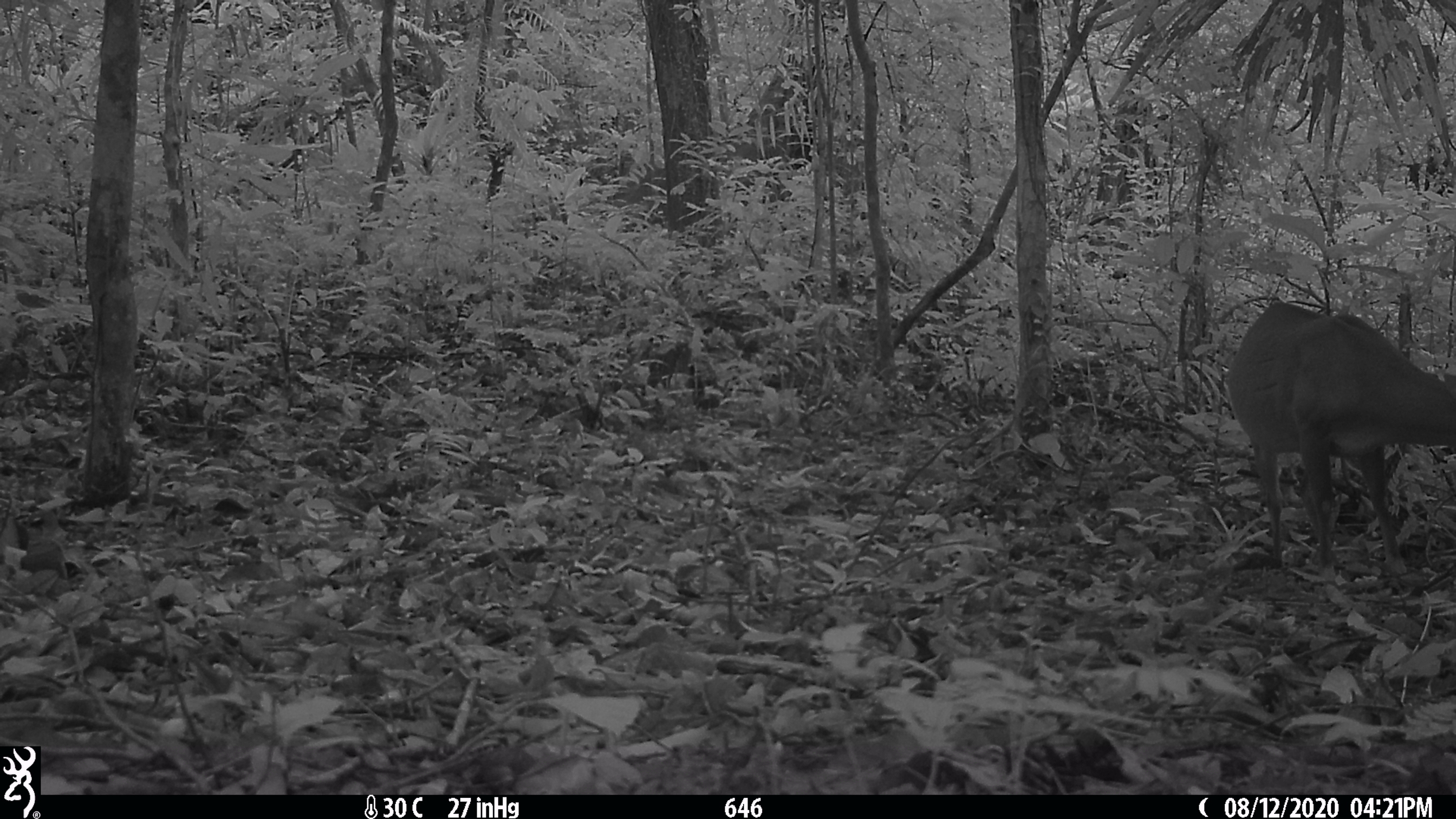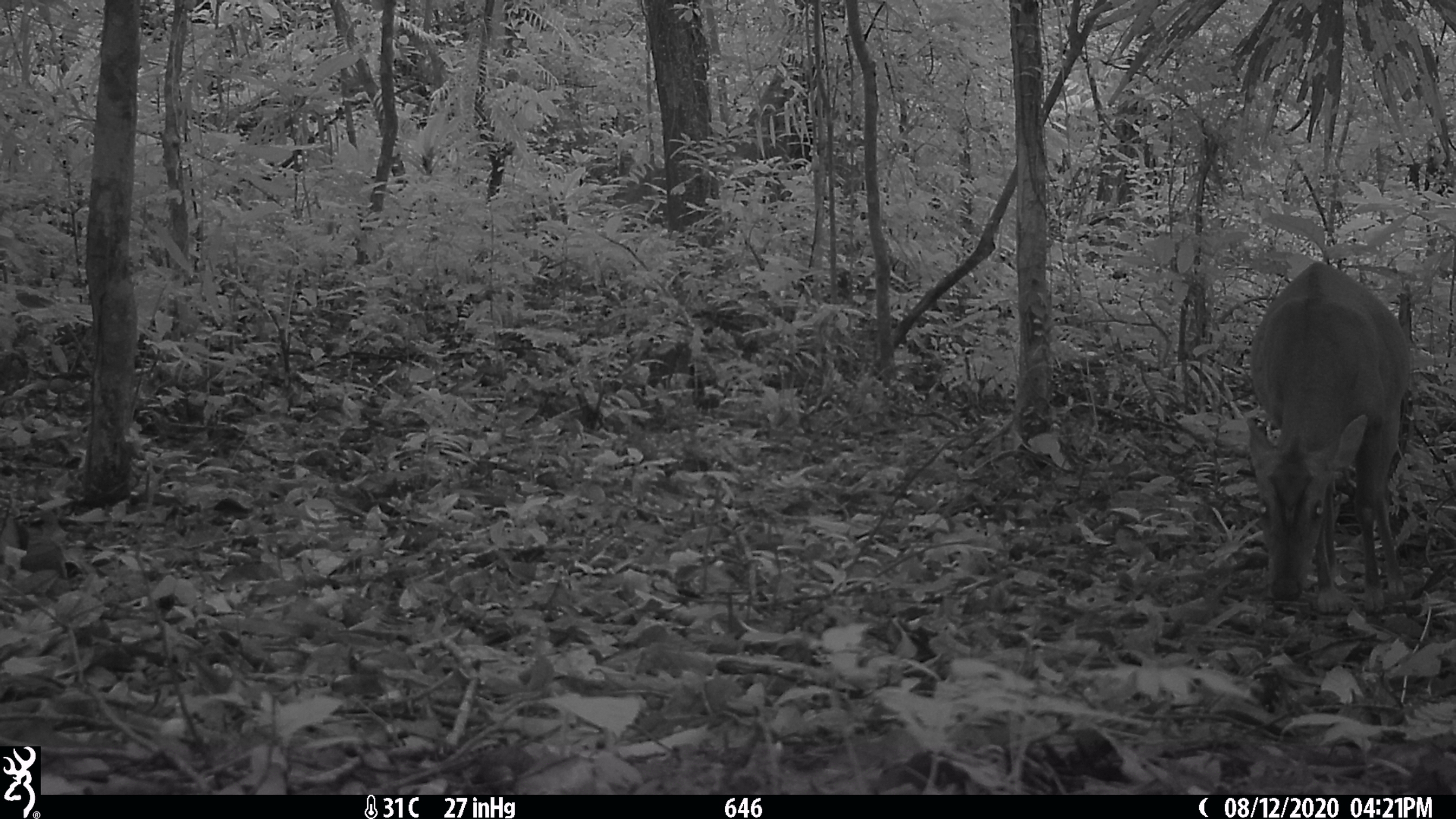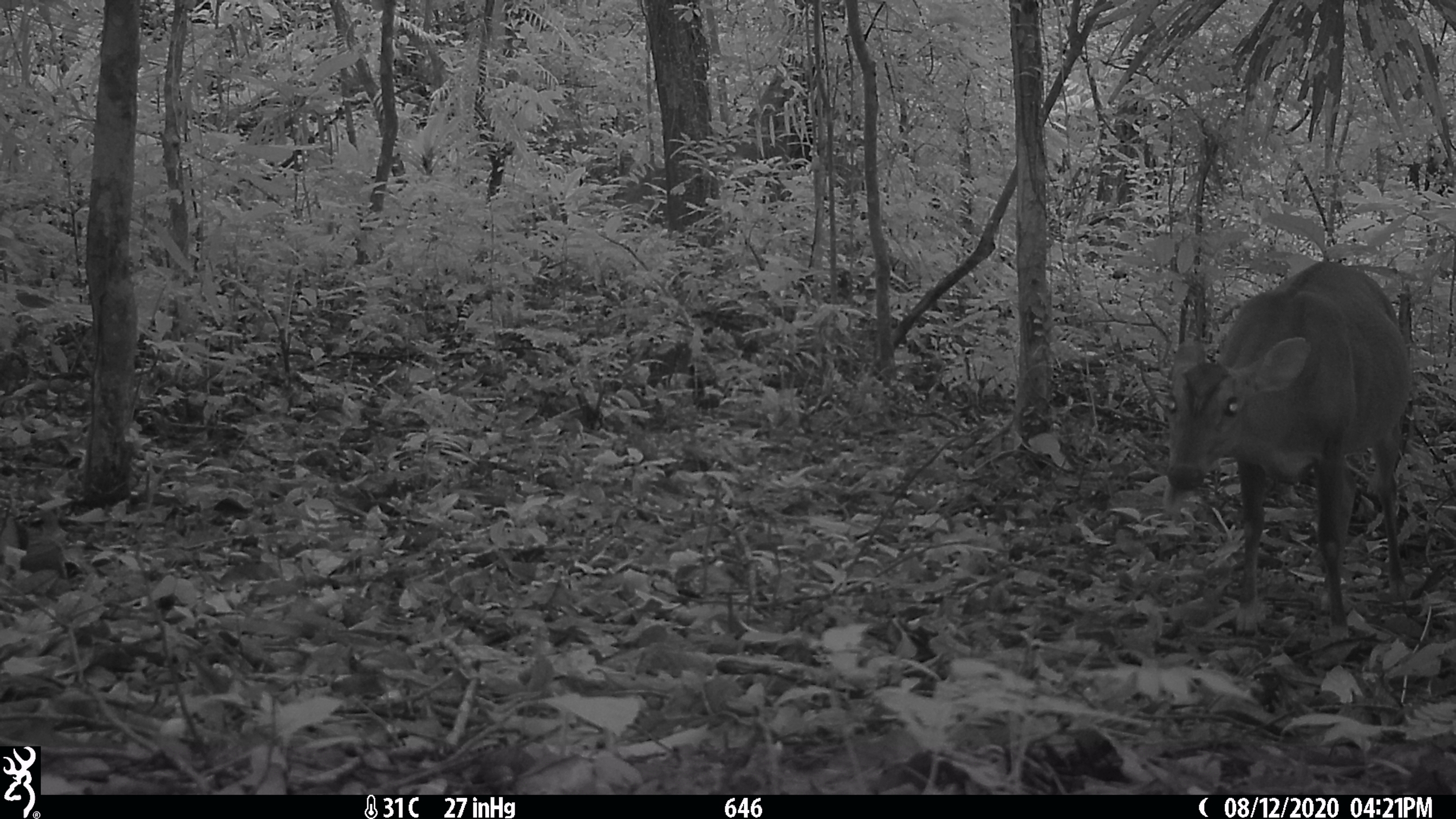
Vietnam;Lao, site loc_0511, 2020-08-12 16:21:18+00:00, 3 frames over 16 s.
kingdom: Animalia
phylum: Chordata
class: Mammalia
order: Artiodactyla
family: Cervidae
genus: Muntiacus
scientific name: Muntiacus vuquangensis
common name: large-antlered muntjac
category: large antlered muntjac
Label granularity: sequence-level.